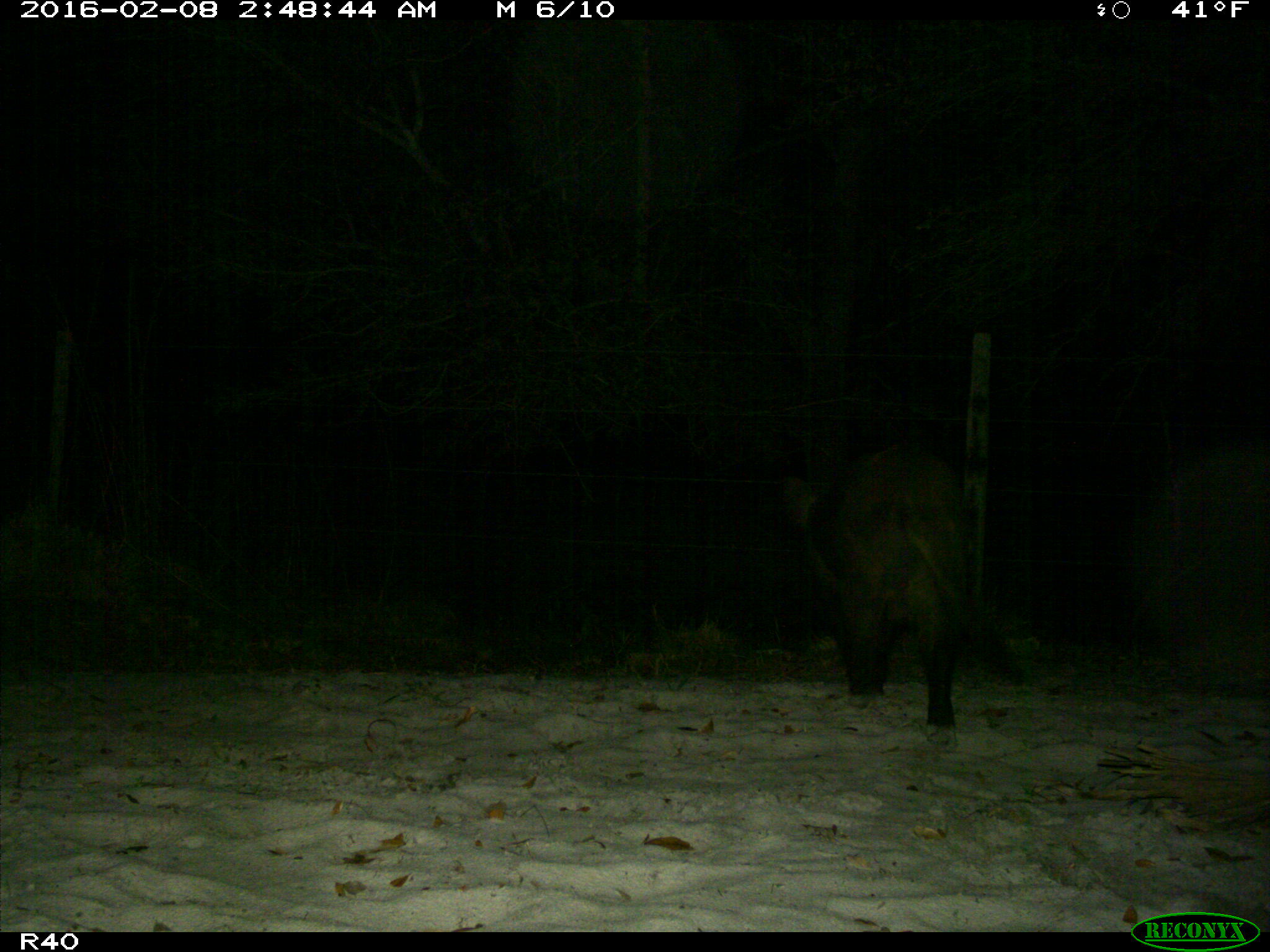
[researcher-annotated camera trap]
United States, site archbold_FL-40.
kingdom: Animalia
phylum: Chordata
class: Mammalia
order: Artiodactyla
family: Suidae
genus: Sus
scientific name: Sus scrofa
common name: wild boar